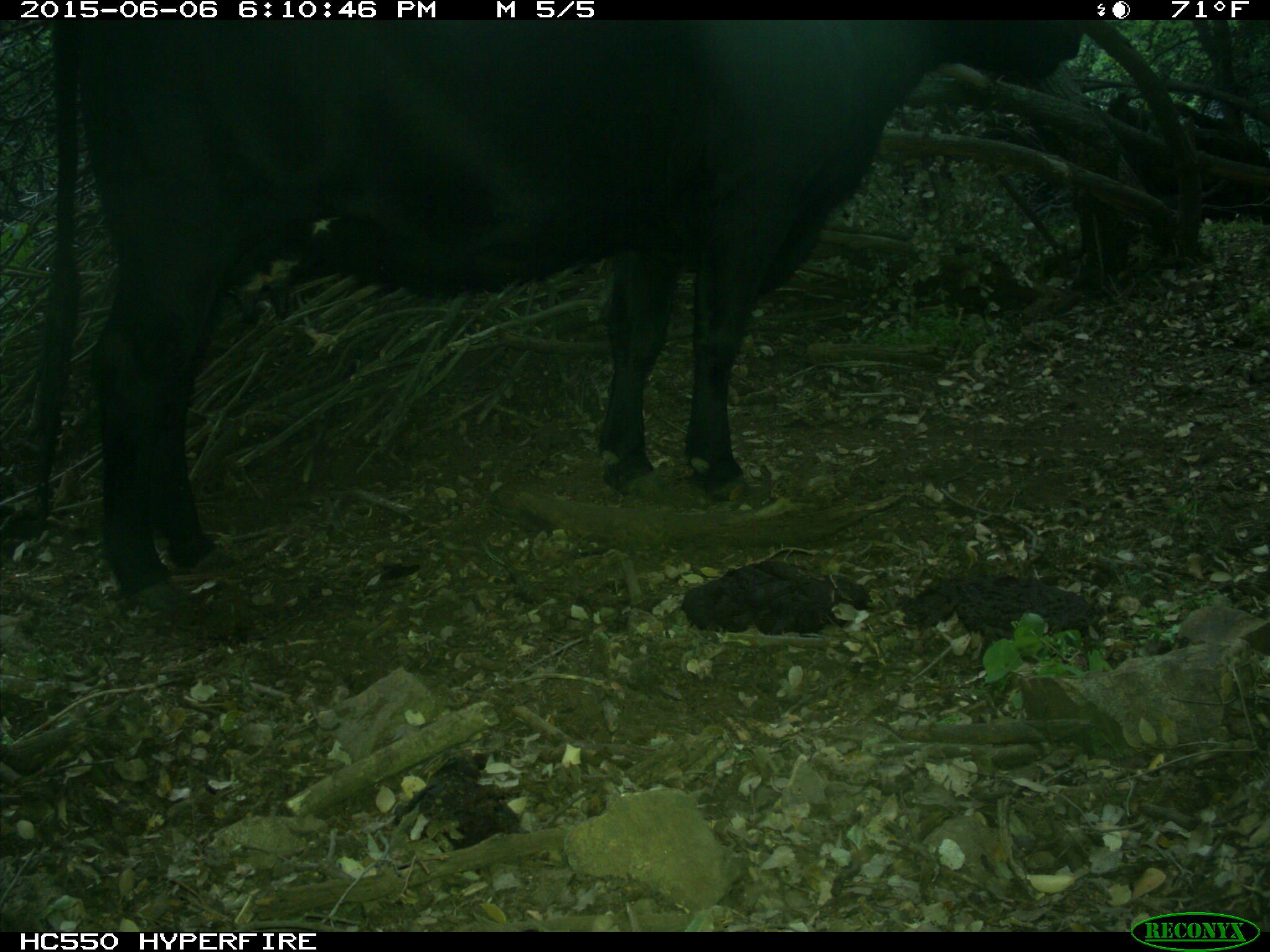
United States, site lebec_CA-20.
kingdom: Animalia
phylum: Chordata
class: Mammalia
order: Artiodactyla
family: Bovidae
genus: Bos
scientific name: Bos taurus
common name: domestic cow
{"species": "Bos taurus (domestic cow)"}